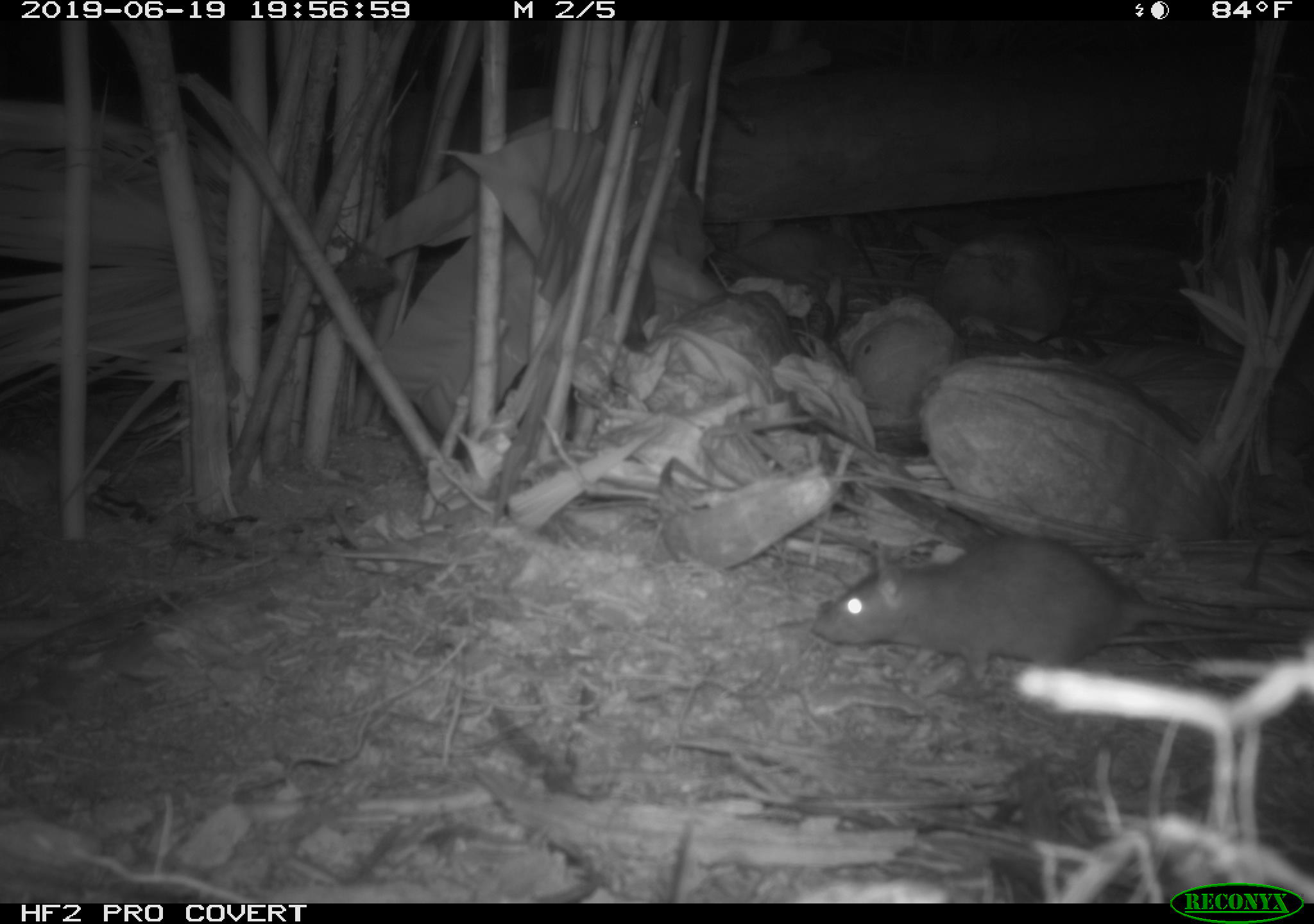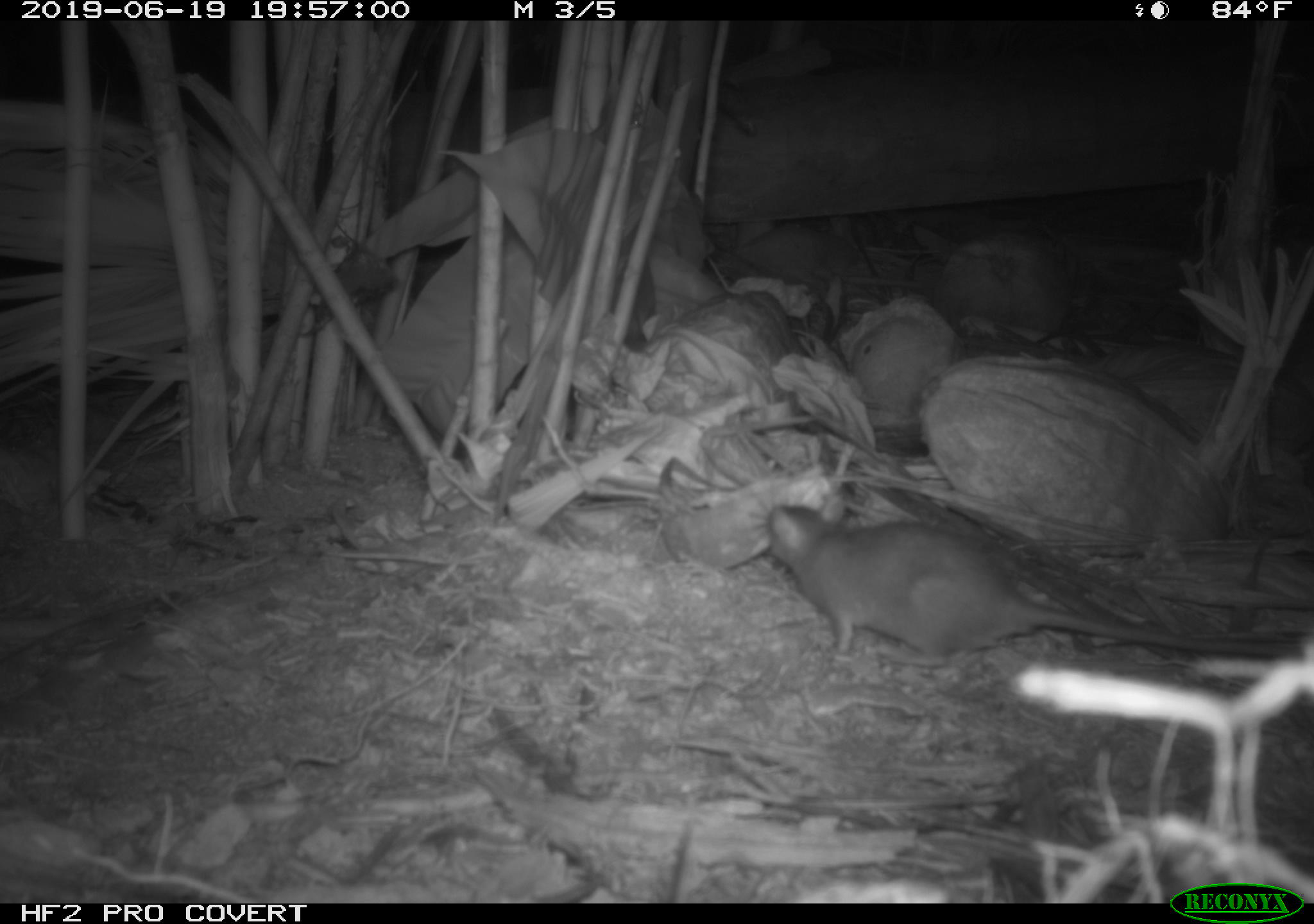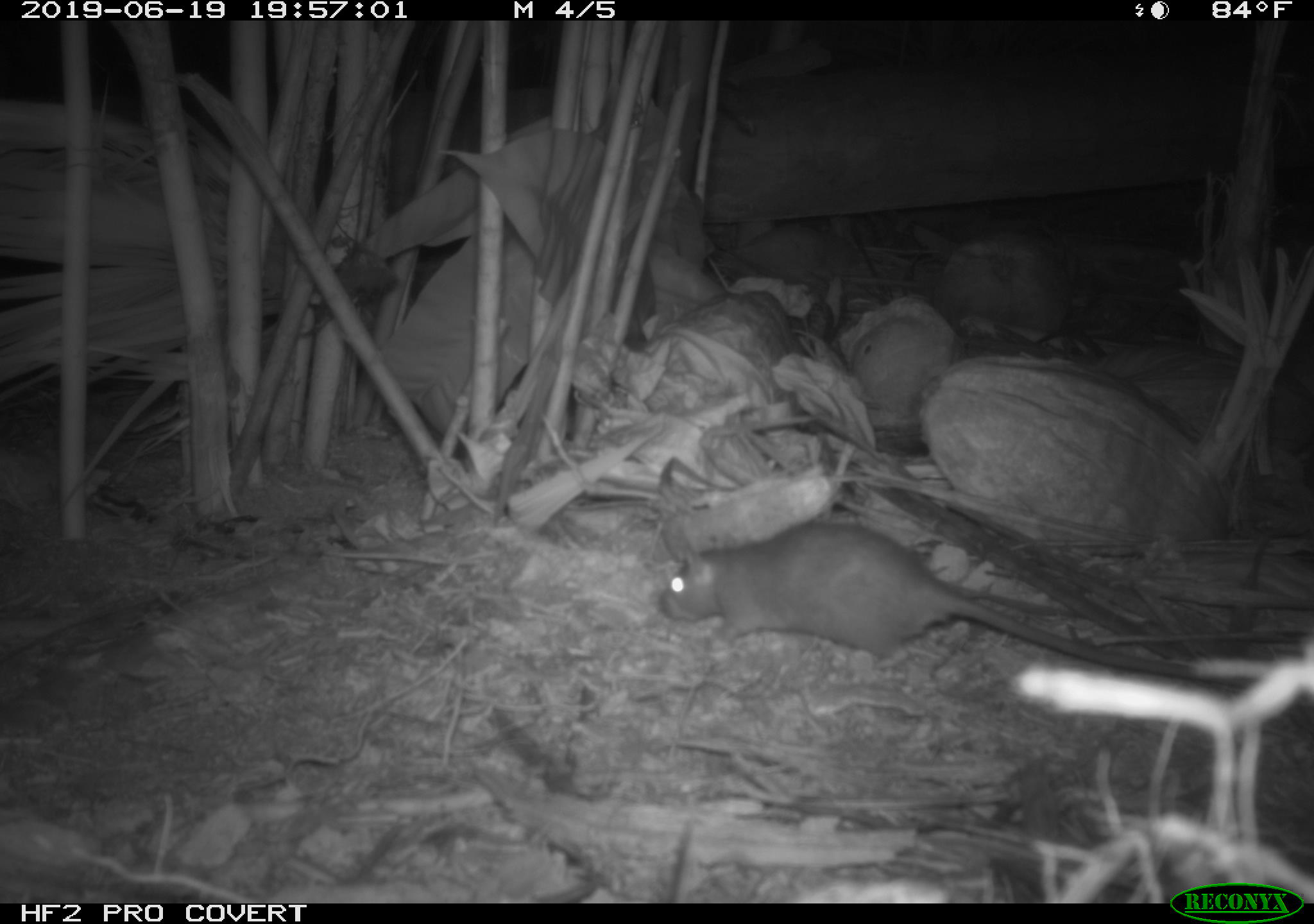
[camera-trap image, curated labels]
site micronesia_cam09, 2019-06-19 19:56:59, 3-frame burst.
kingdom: Animalia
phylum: Chordata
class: Mammalia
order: Rodentia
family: Muridae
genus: Rattus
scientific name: Rattus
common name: rat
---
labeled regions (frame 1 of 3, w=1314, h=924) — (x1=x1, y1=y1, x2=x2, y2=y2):
rat: (x1=809, y1=533, x2=1284, y2=694)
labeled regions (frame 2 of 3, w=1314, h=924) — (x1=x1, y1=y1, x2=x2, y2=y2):
rat: (x1=756, y1=498, x2=1314, y2=669)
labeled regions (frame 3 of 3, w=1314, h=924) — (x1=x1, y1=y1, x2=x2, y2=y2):
rat: (x1=638, y1=508, x2=1199, y2=676)